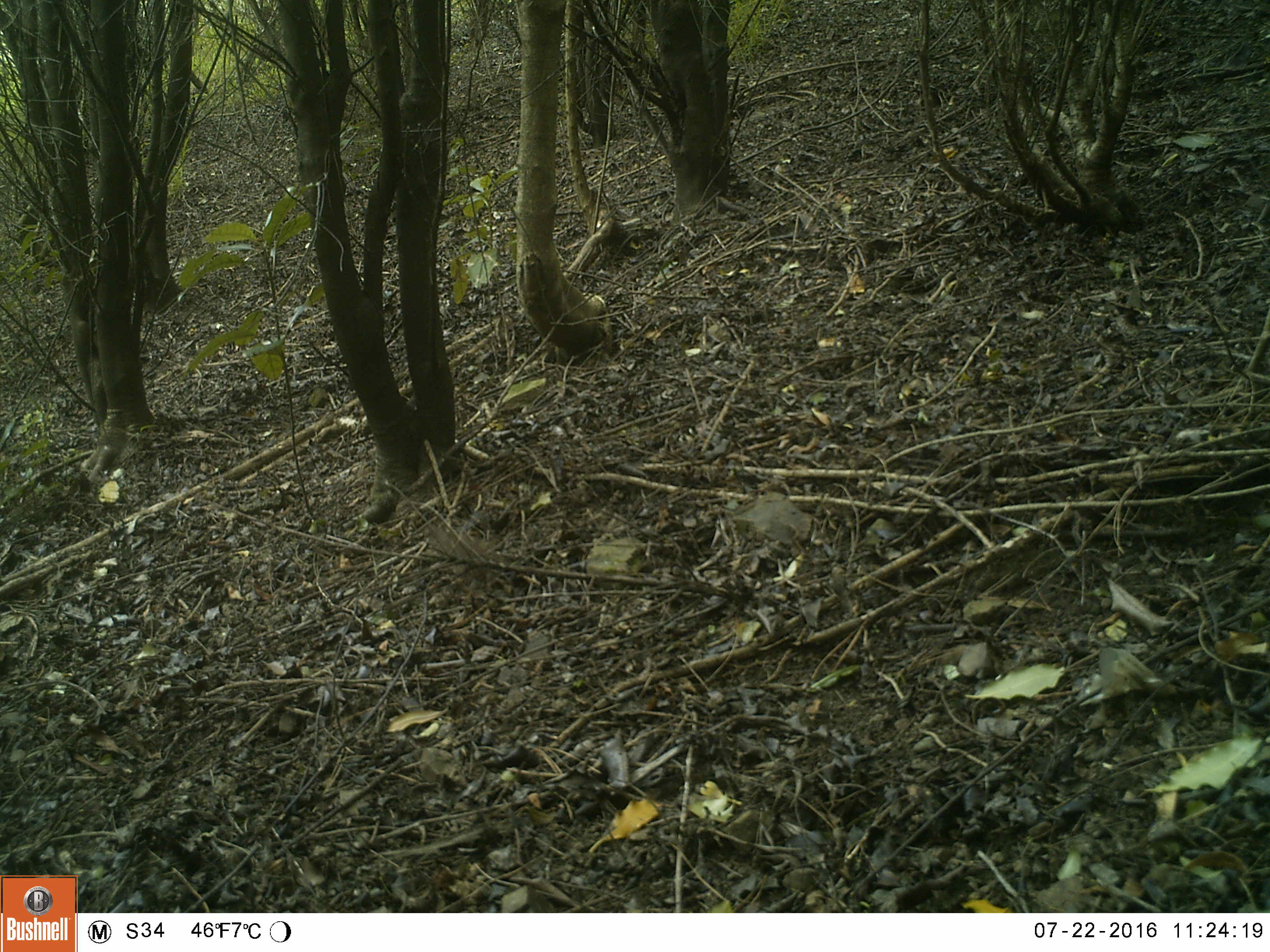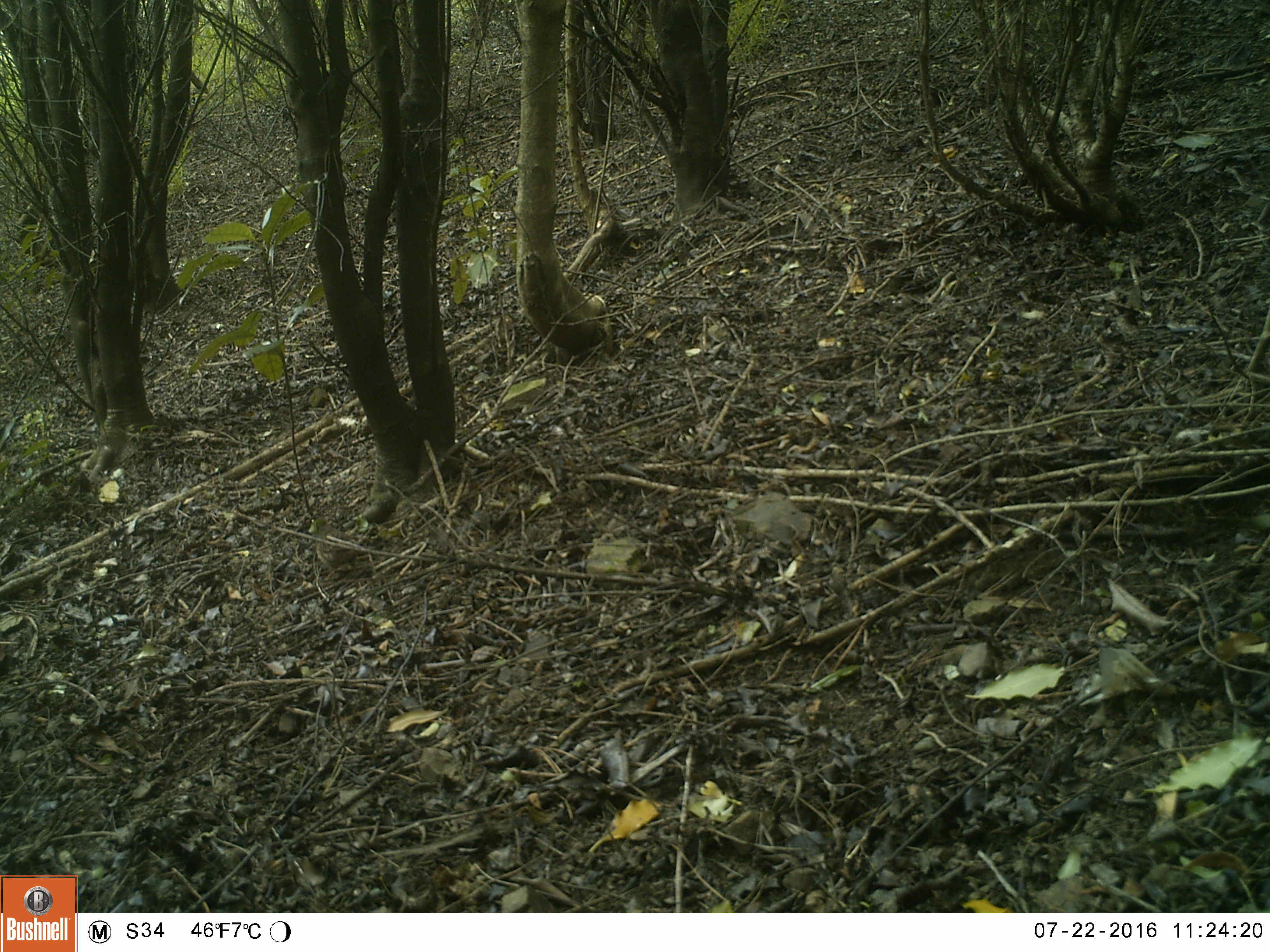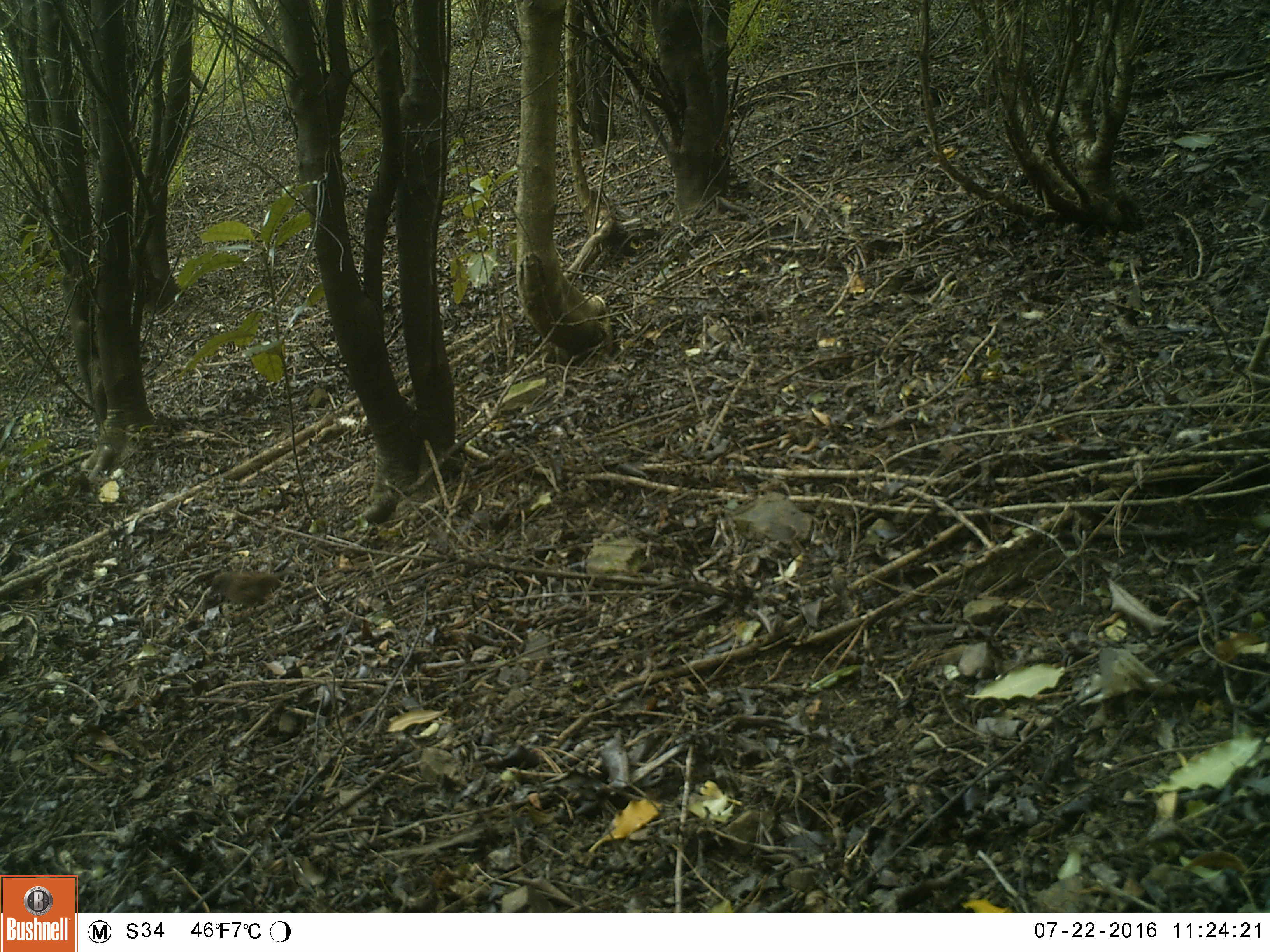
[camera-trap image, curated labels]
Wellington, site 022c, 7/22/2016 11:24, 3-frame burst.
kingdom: Animalia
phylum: Chordata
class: Aves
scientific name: Aves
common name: bird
Bird (Aves).